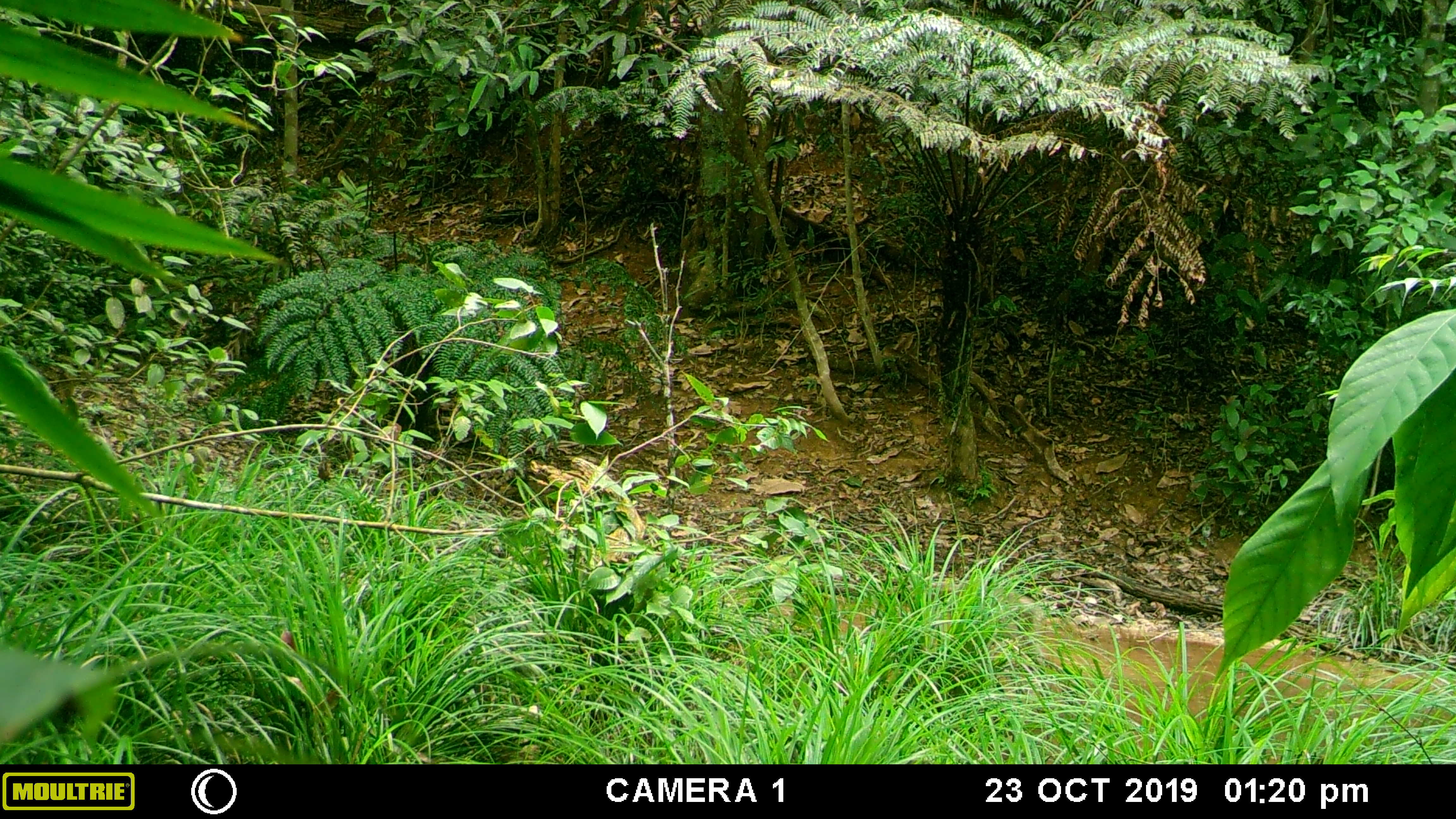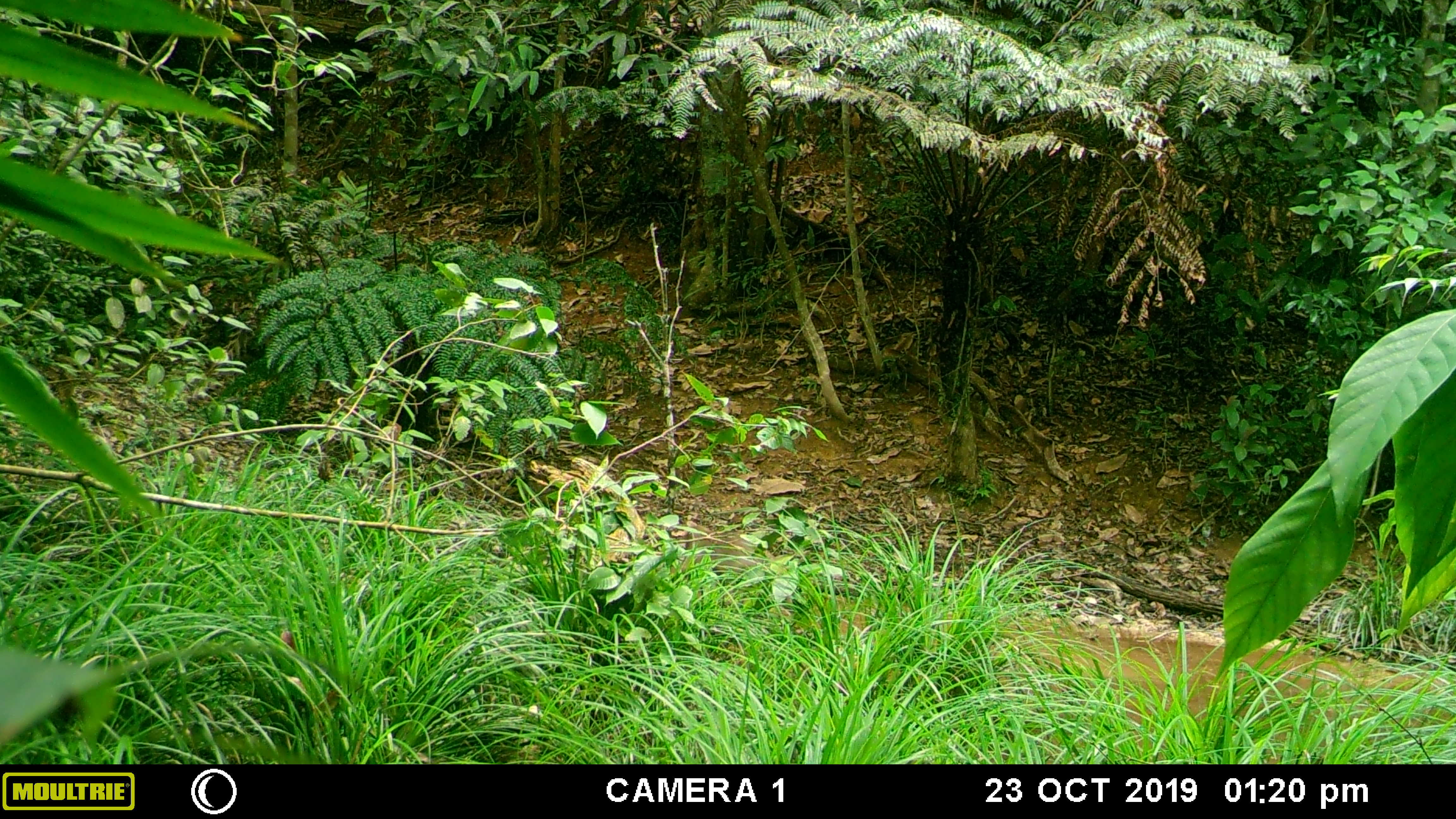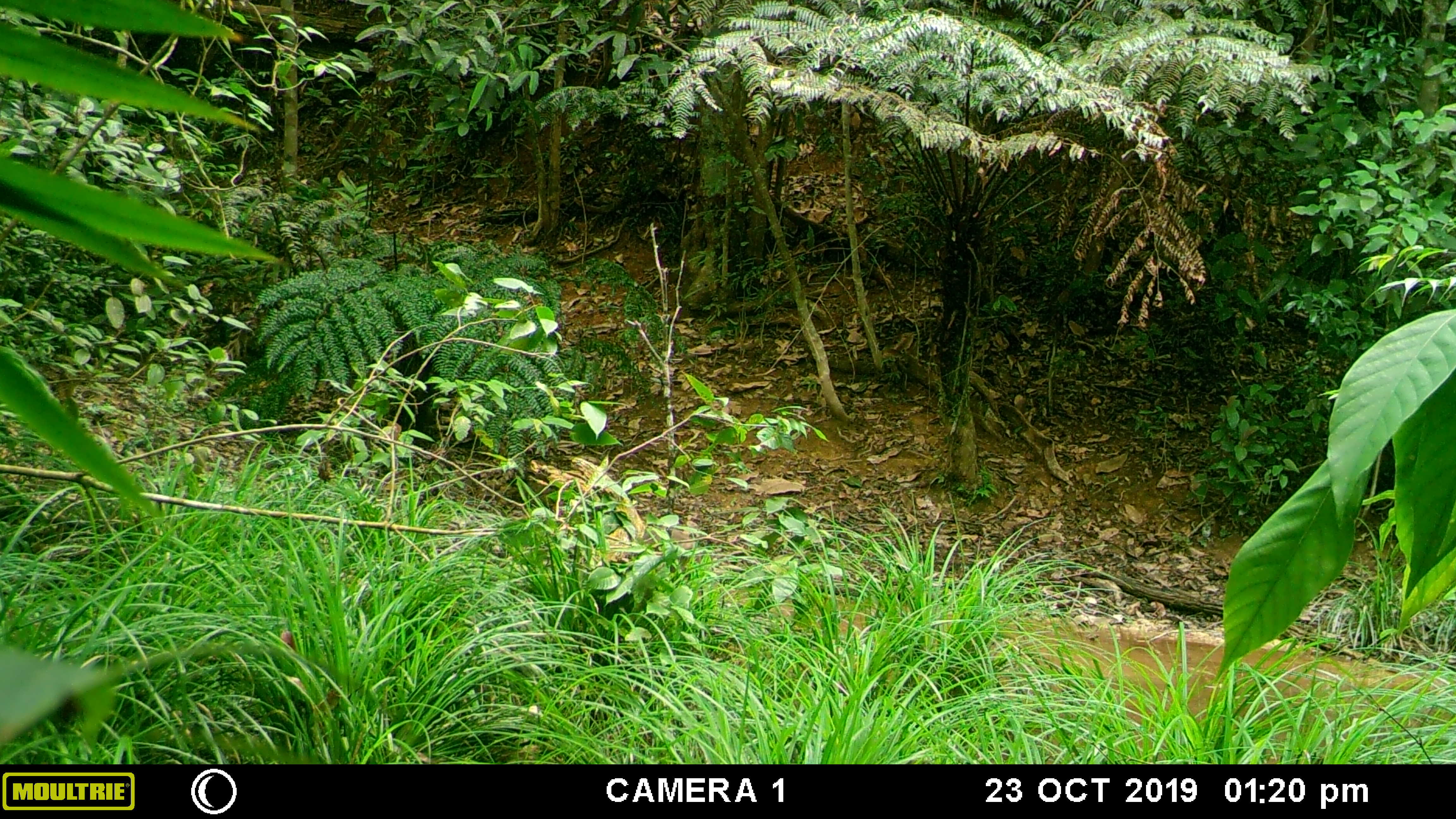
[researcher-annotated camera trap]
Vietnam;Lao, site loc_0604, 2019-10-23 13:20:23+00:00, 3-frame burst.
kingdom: Animalia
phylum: Chordata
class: Mammalia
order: Primates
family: Cercopithecidae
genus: Macaca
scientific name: Macaca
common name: macaques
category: assam or rhesus macaque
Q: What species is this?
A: Assam or rhesus macaque (macaques) (Macaca).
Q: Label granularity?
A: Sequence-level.